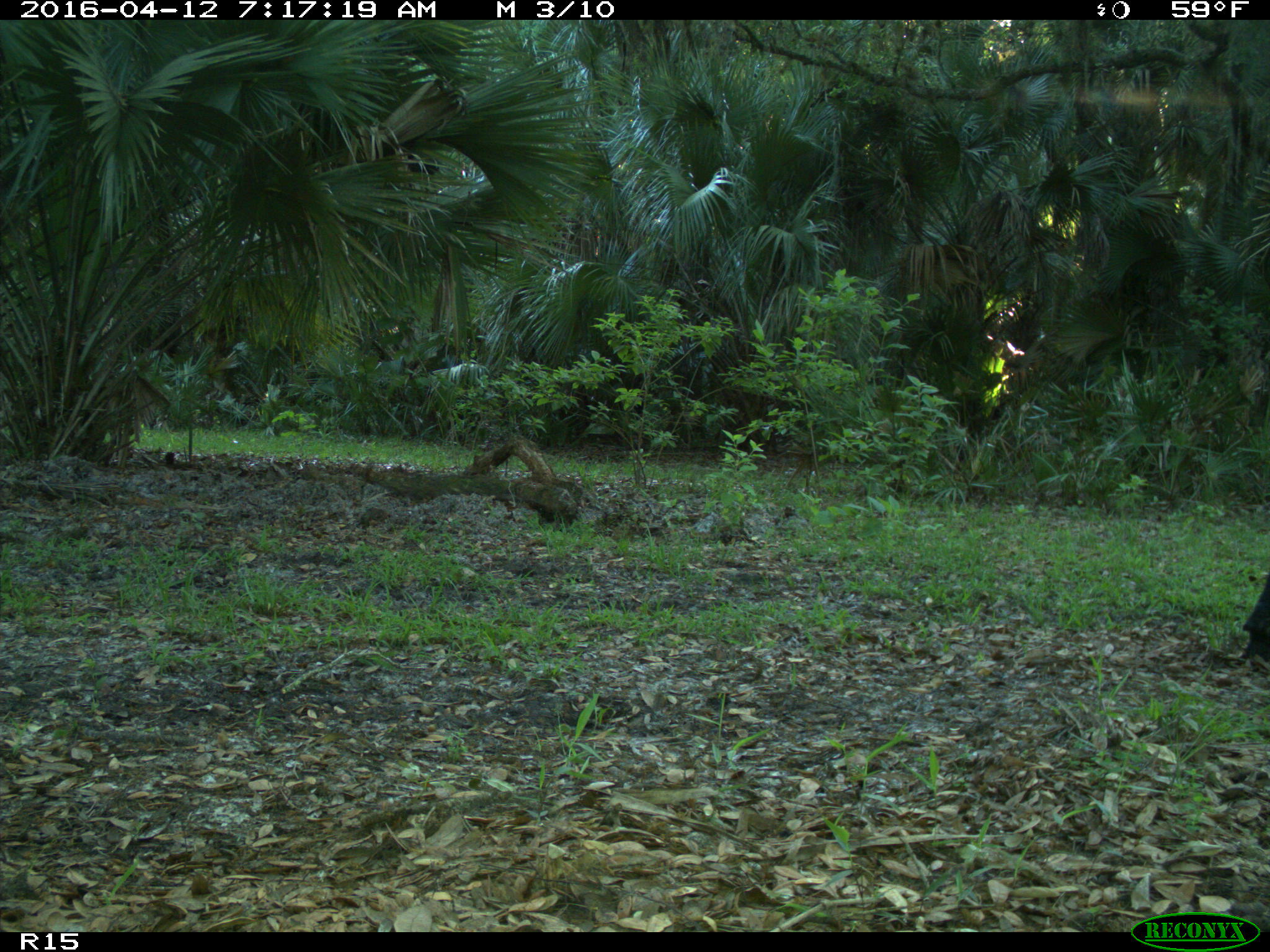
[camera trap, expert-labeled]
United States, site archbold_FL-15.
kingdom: Animalia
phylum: Chordata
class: Mammalia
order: Artiodactyla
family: Bovidae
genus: Bos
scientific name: Bos taurus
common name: domestic cow